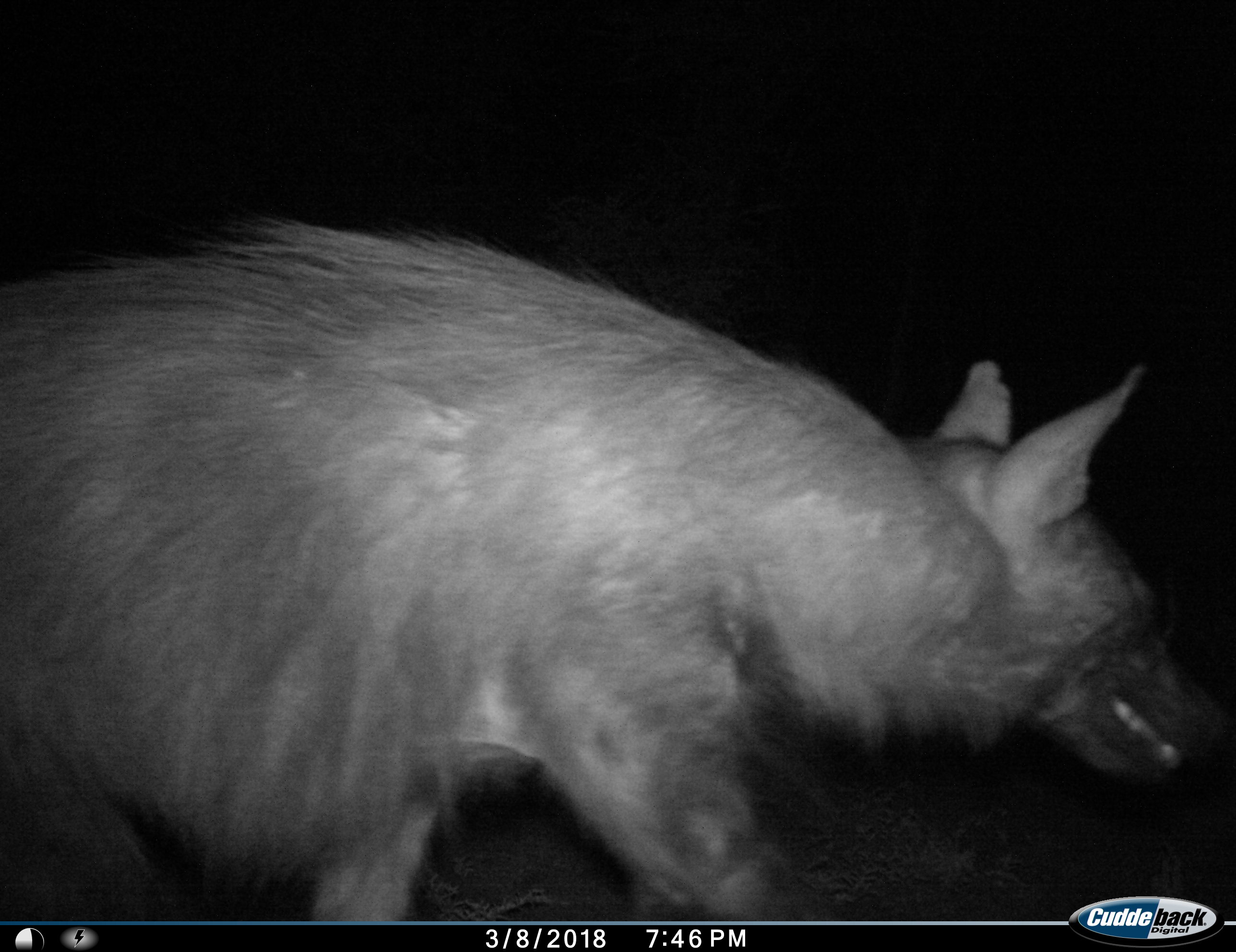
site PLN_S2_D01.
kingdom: Animalia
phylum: Chordata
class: Mammalia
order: Carnivora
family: Hyaenidae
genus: Parahyaena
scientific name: Parahyaena brunnea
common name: brown hyena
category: hyenabrown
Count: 1.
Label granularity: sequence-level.